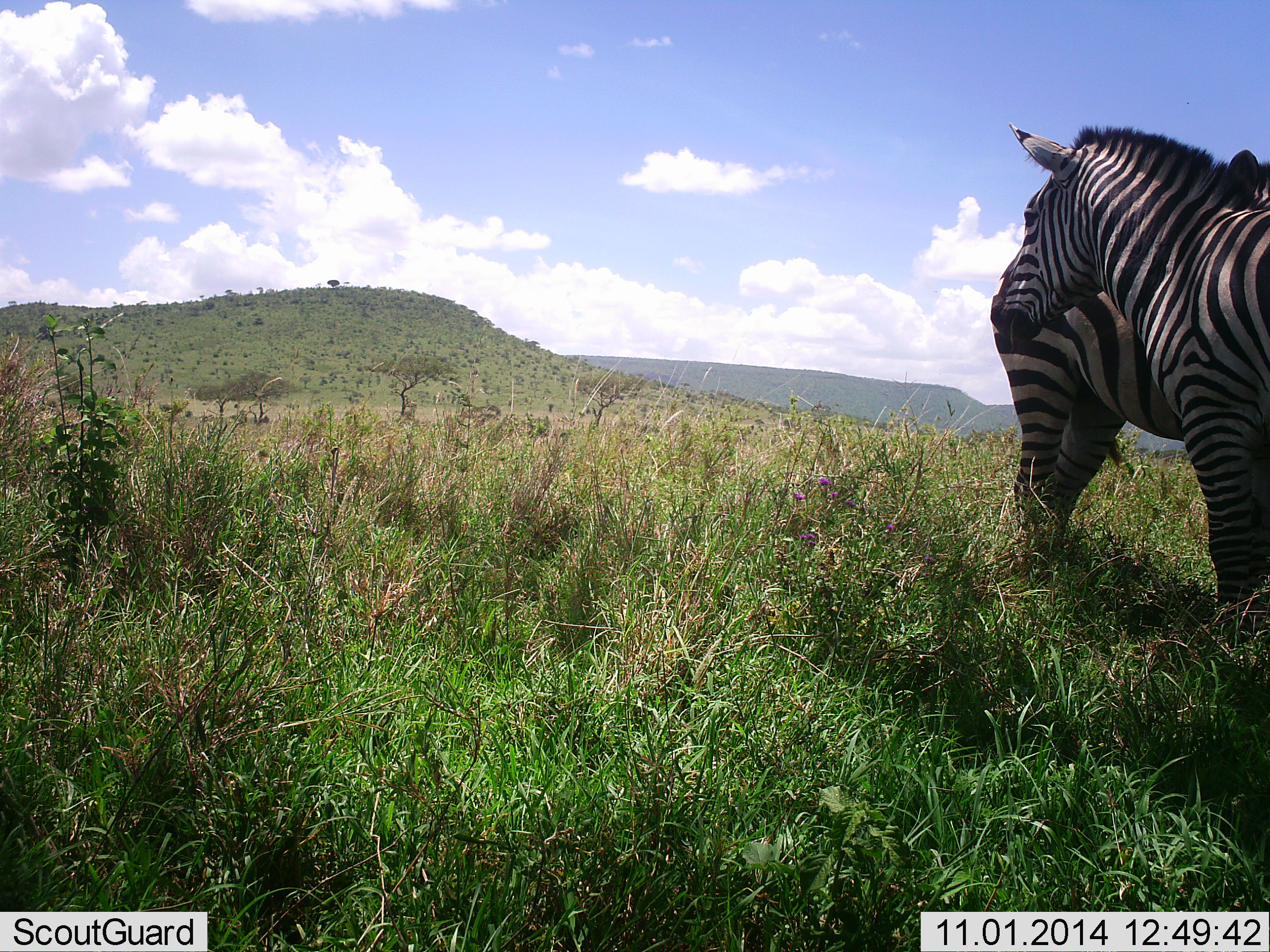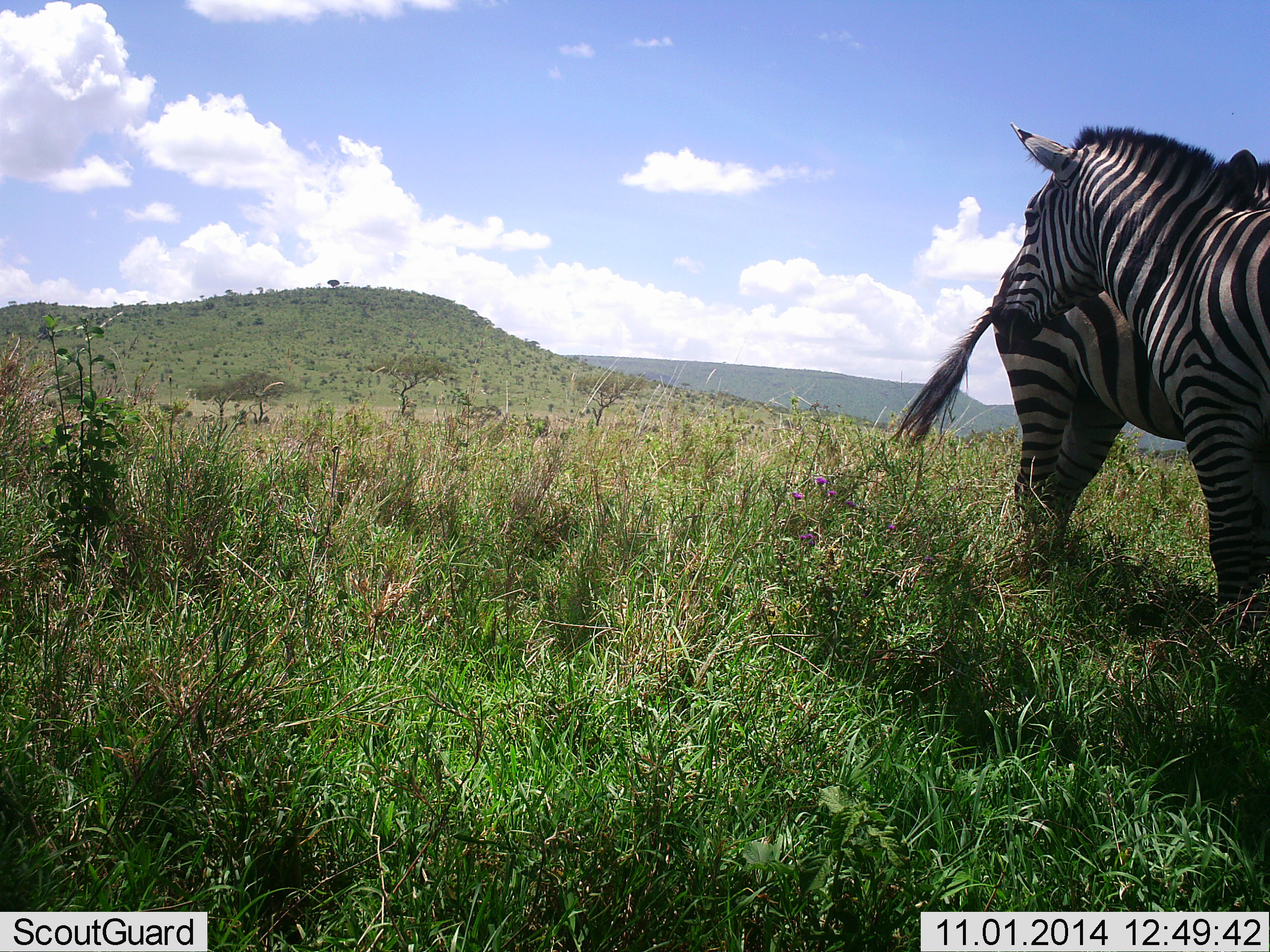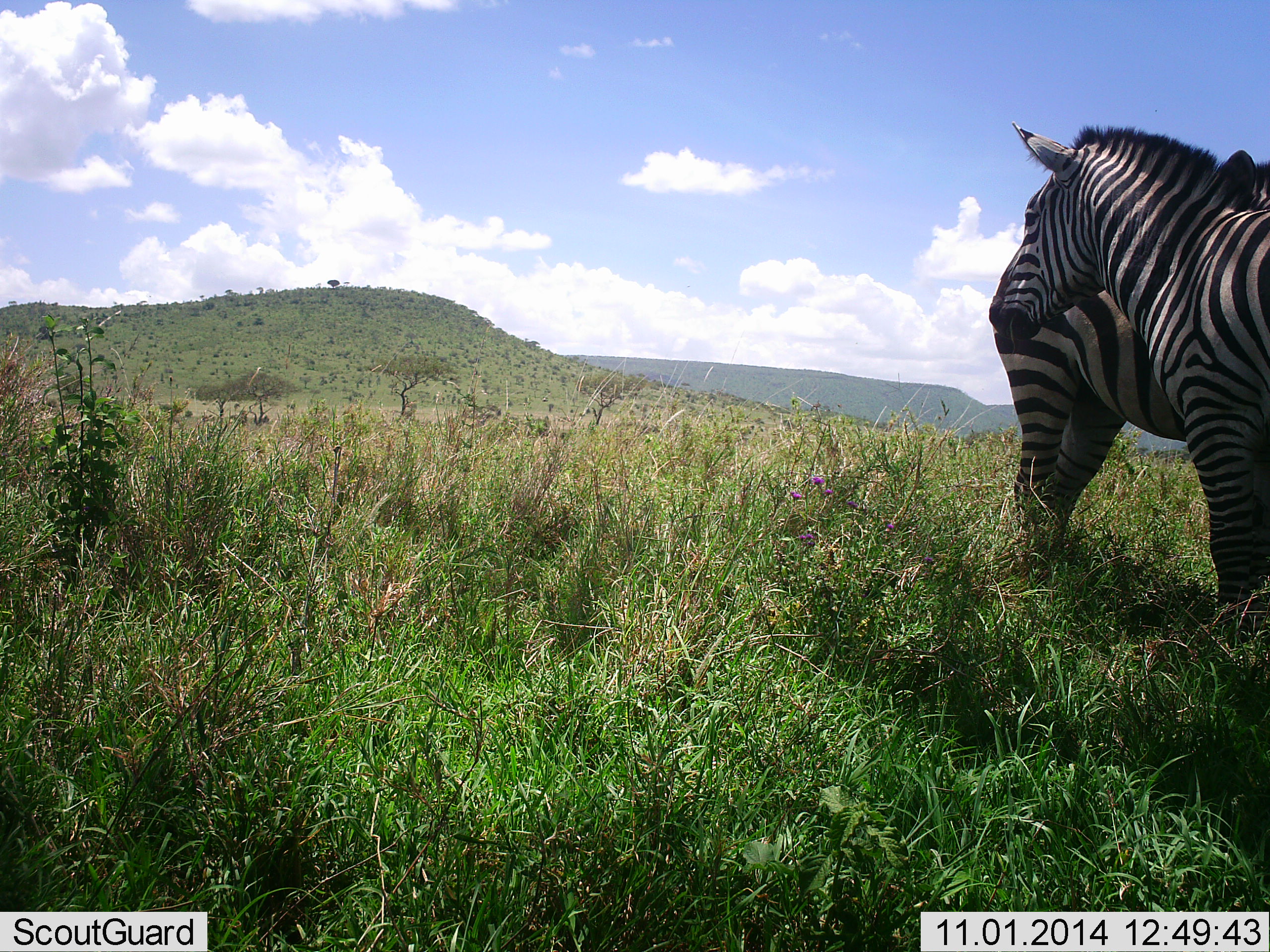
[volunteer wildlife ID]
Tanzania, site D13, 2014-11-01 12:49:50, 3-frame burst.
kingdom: Animalia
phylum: Chordata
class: Mammalia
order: Perissodactyla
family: Equidae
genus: Equus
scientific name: Equus quagga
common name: plains zebra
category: zebra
Zebra (plains zebra) (Equus quagga), count 2. Behavior (volunteer vote fractions): standing 100%, resting 0%, moving 0%, interacting 10%. Young present (vote fraction): 0%. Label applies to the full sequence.